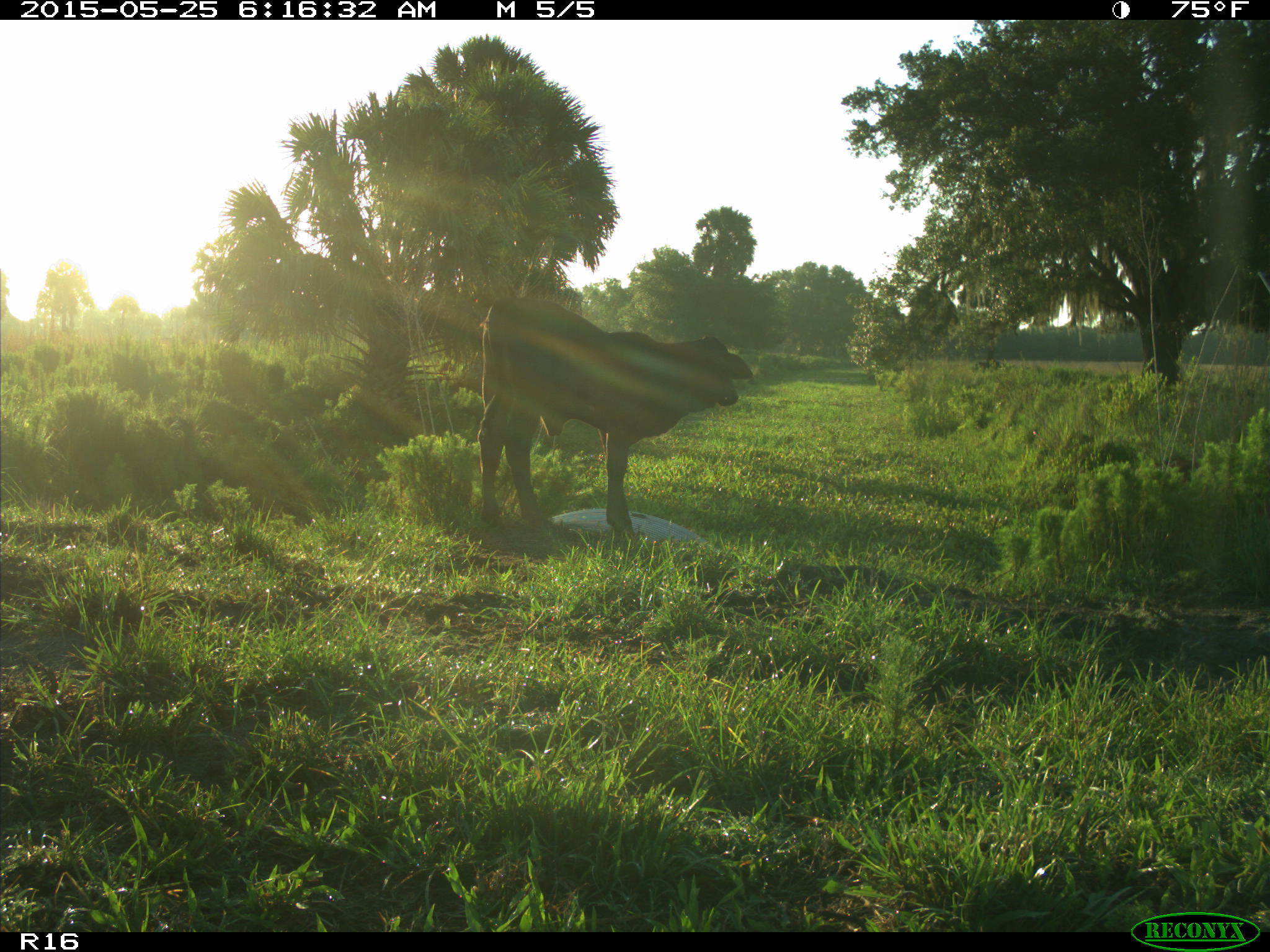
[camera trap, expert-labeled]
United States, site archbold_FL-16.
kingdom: Animalia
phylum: Chordata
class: Mammalia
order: Artiodactyla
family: Bovidae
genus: Bos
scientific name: Bos taurus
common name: domestic cow